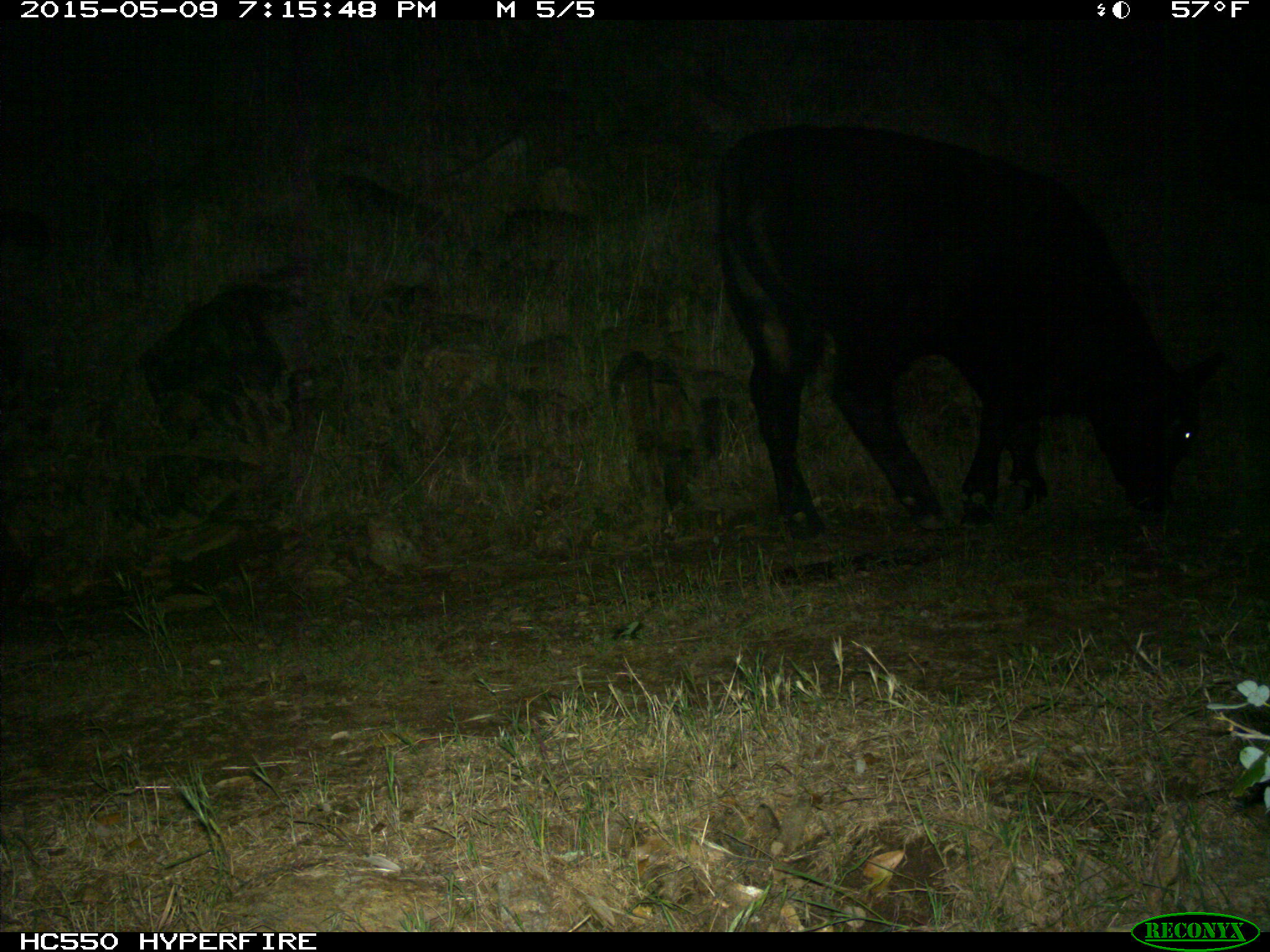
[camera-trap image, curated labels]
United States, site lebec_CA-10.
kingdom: Animalia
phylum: Chordata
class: Mammalia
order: Artiodactyla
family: Bovidae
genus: Bos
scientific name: Bos taurus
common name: domestic cow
Bos taurus (domestic cow).